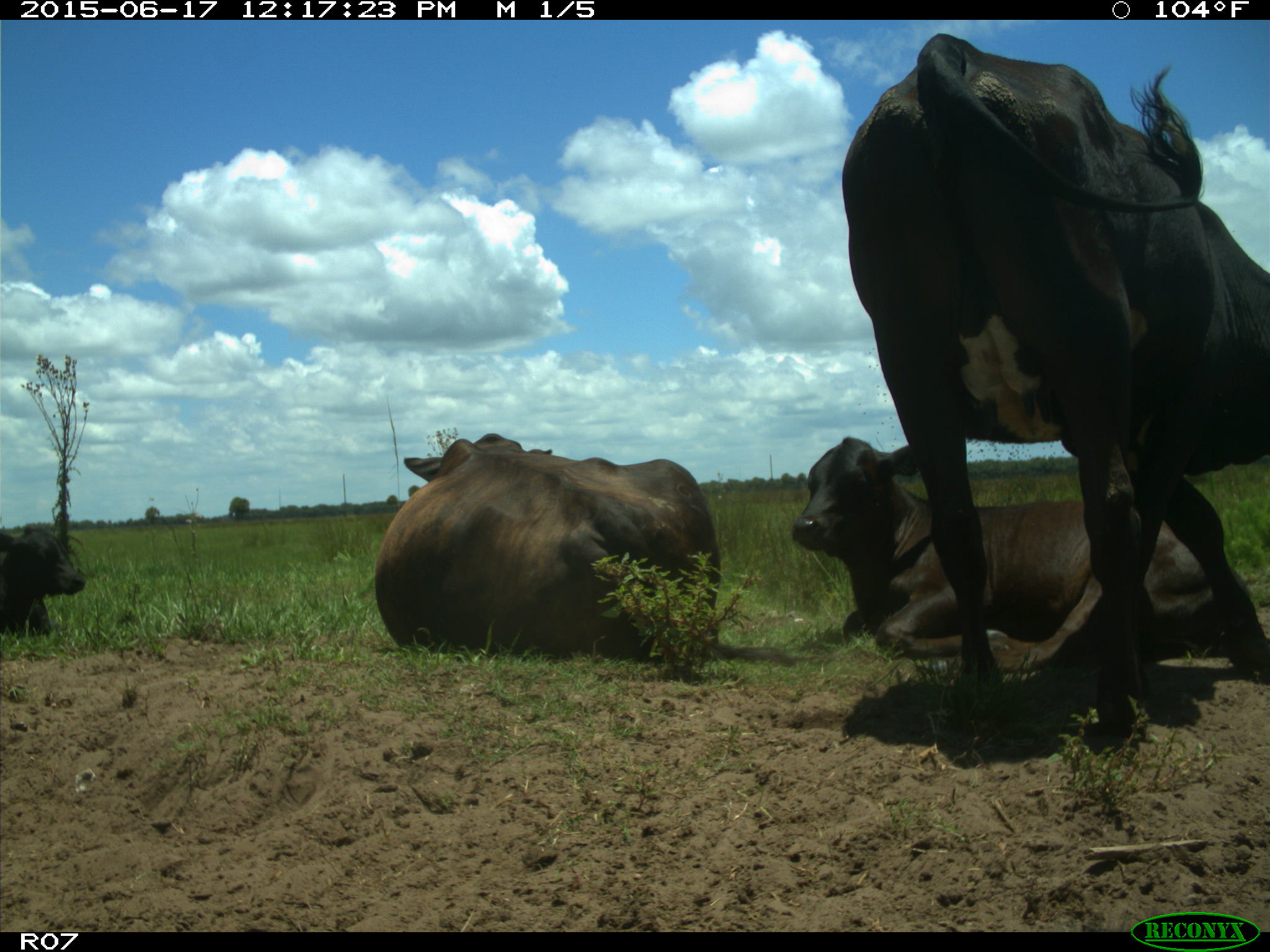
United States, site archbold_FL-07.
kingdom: Animalia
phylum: Chordata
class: Mammalia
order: Artiodactyla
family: Bovidae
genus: Bos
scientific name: Bos taurus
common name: domestic cow